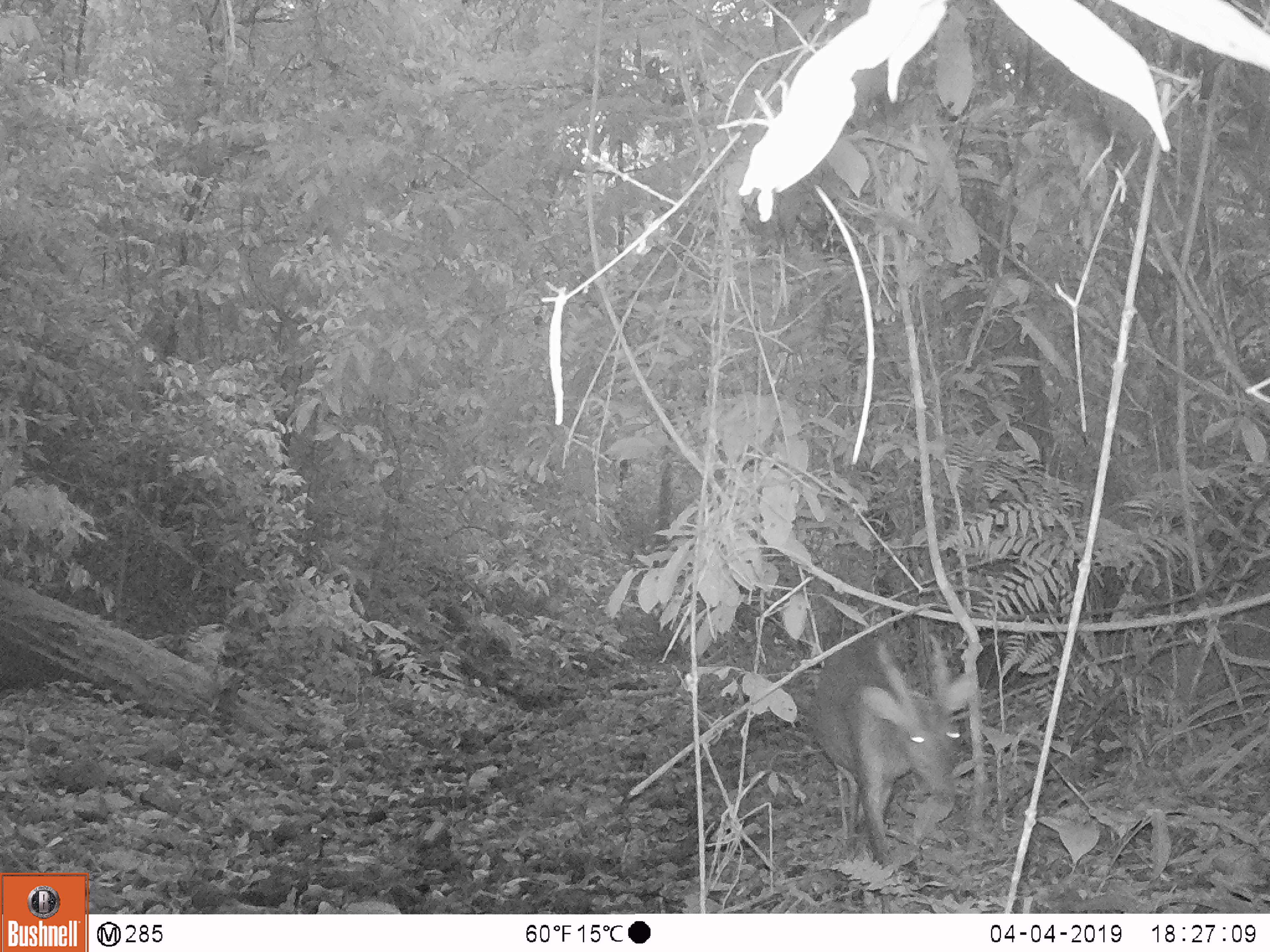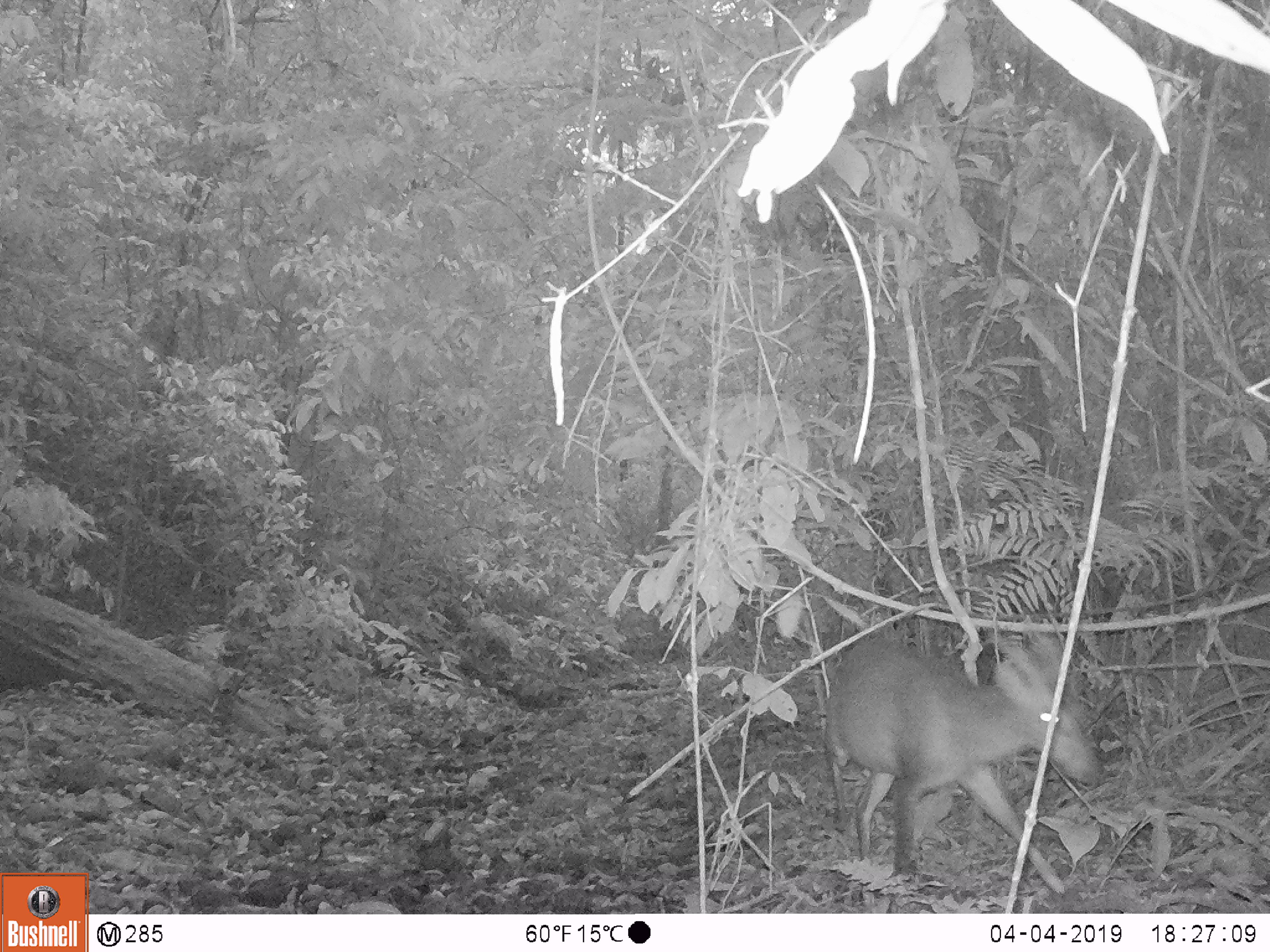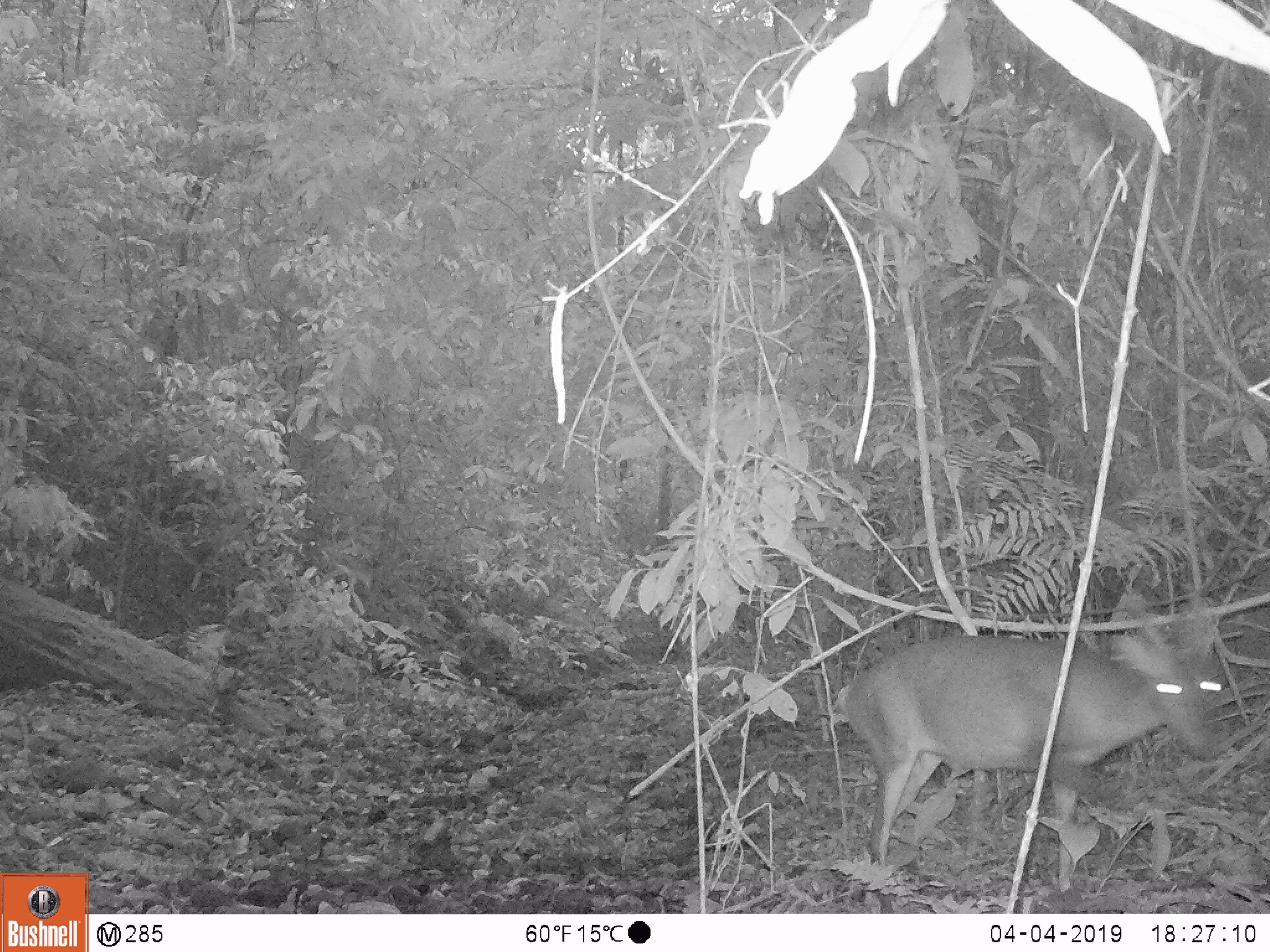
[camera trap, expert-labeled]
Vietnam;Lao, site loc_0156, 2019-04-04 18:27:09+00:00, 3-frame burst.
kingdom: Animalia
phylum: Chordata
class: Mammalia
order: Artiodactyla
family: Cervidae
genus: Muntiacus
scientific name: Muntiacus vuquangensis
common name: large-antlered muntjac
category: large antlered muntjac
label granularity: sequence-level